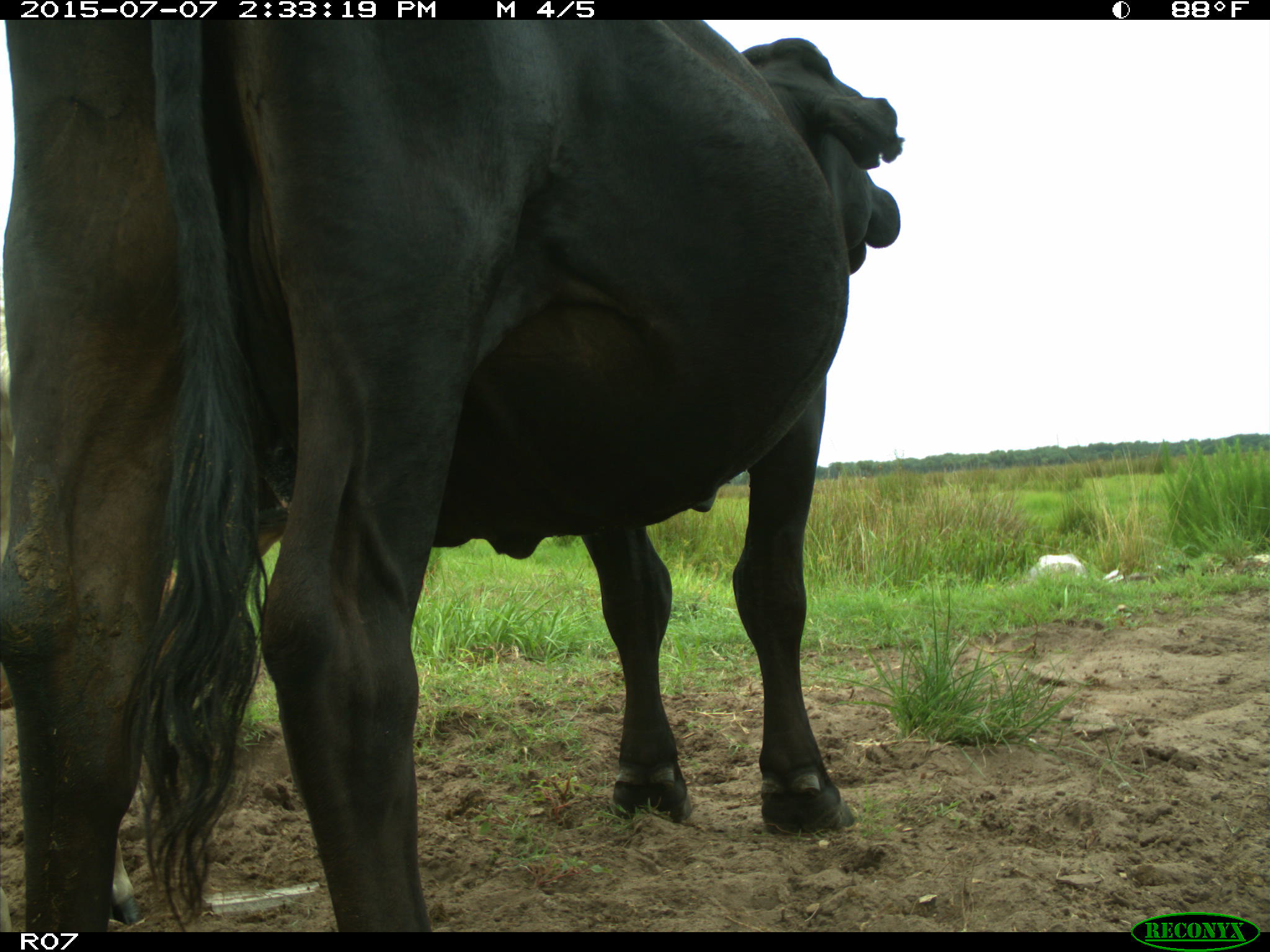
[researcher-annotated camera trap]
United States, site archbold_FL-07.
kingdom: Animalia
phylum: Chordata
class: Mammalia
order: Artiodactyla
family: Bovidae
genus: Bos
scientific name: Bos taurus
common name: domestic cow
Bos taurus (domestic cow).